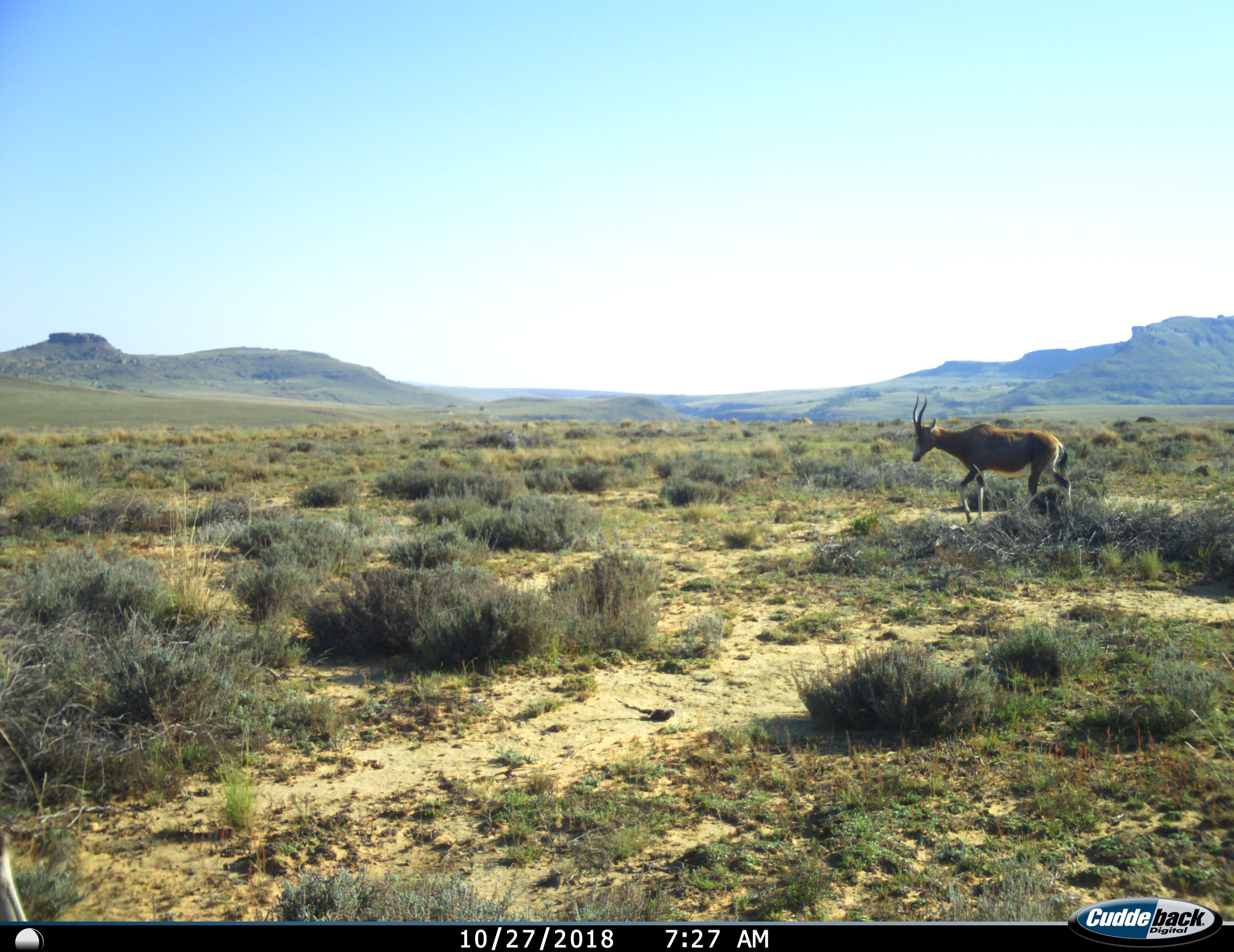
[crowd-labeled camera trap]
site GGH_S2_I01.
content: unidentified animal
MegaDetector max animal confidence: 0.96